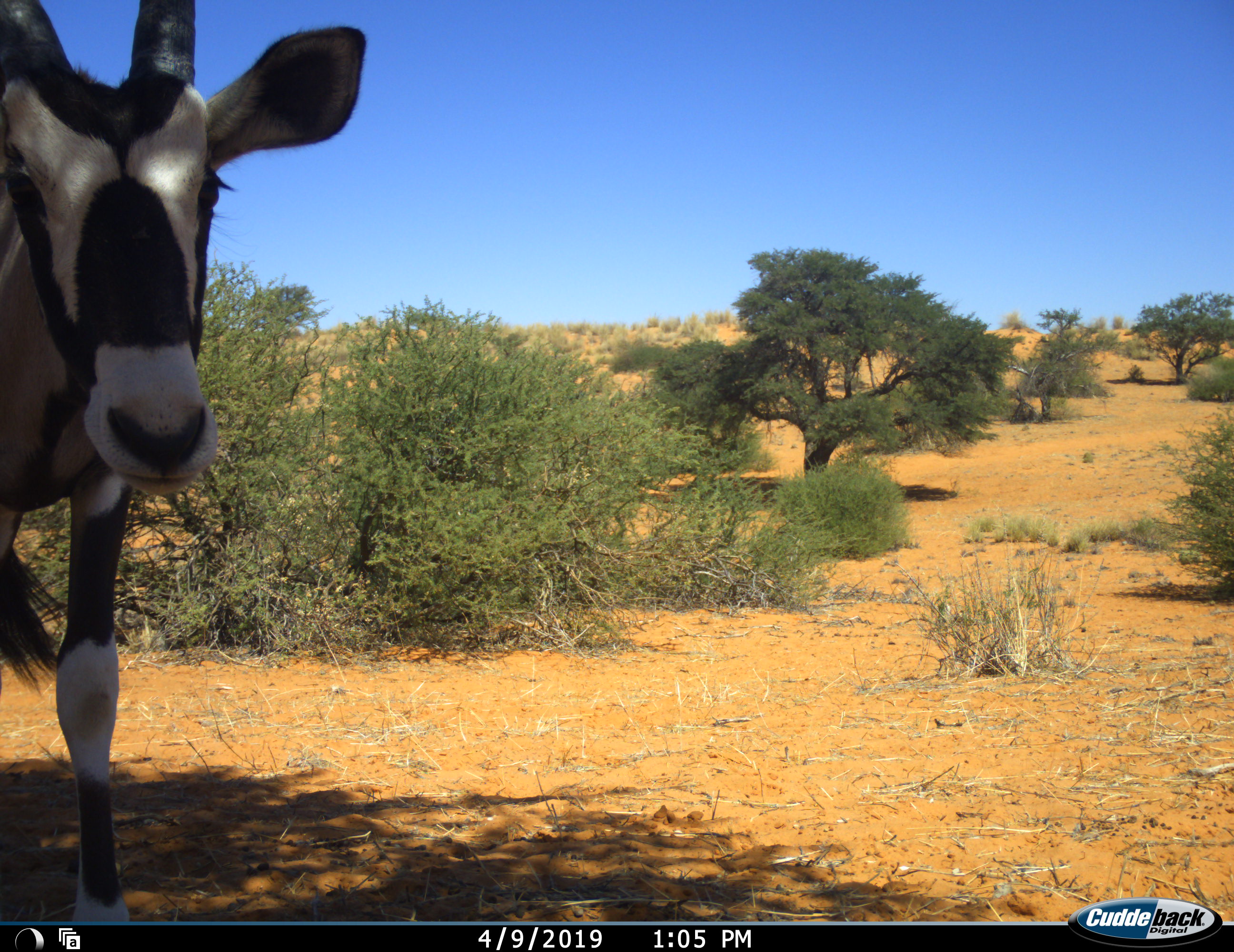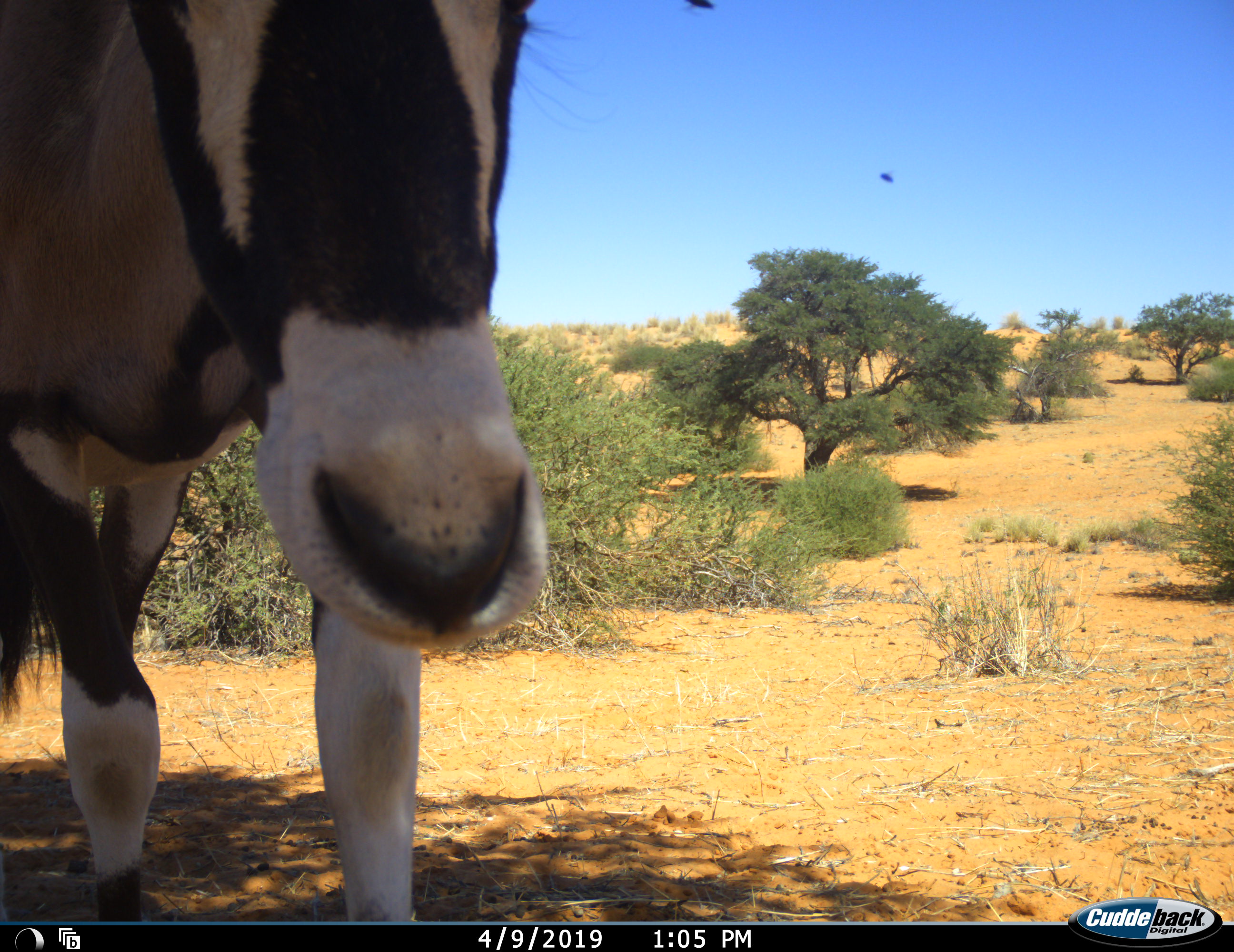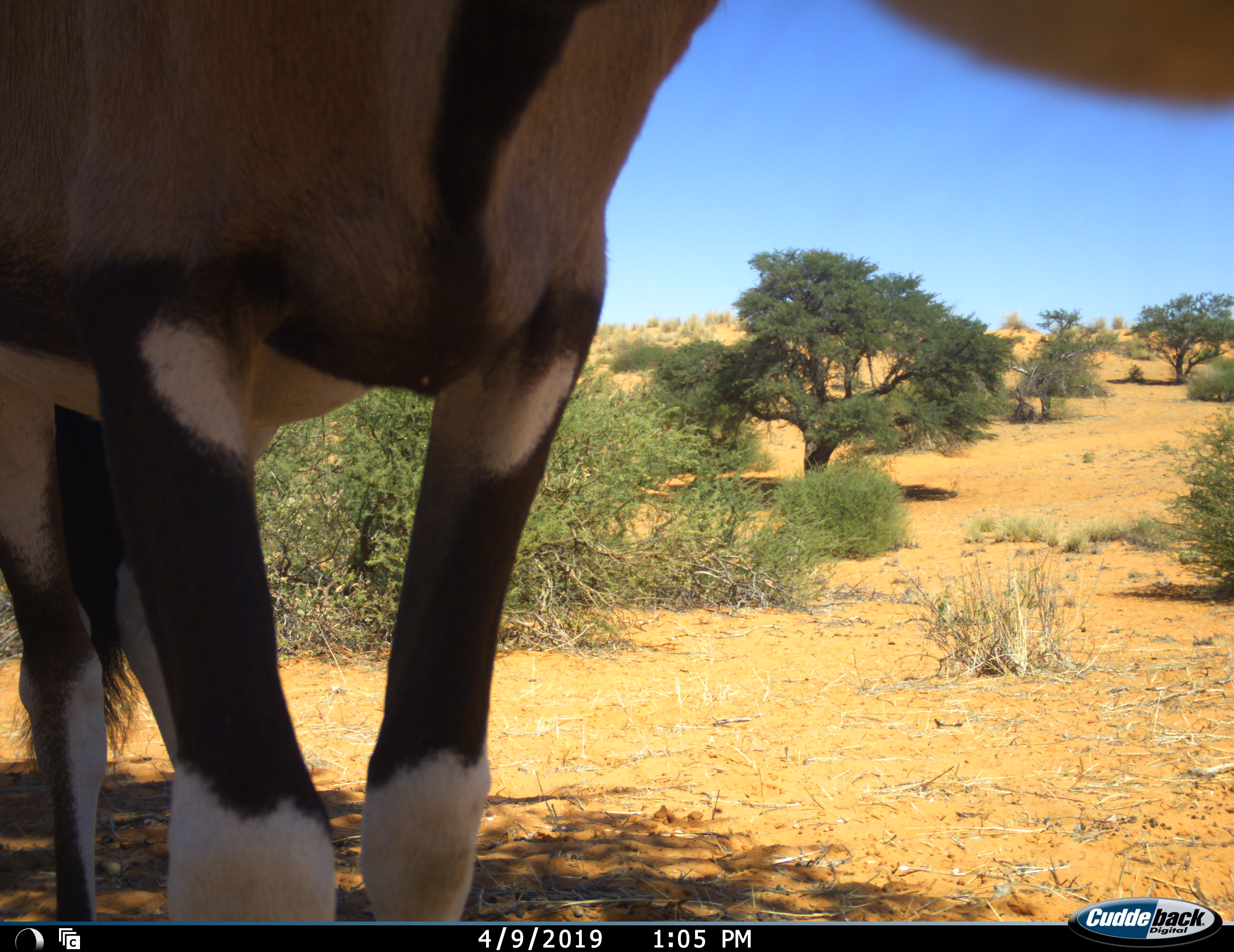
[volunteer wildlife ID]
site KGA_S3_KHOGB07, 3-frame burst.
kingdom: Animalia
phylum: Chordata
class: Mammalia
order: Artiodactyla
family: Bovidae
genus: Oryx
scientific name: Oryx gazella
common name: gemsbok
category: oryx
Oryx (gemsbok) (Oryx gazella), count 1. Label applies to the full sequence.